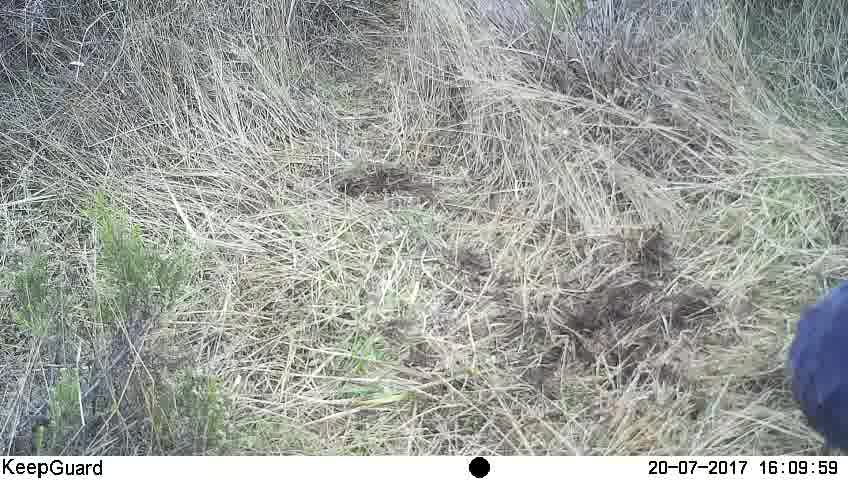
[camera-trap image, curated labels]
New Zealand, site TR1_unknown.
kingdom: Animalia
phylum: Chordata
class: Aves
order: Gruiformes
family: Rallidae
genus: Porphyrio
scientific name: Porphyrio mantelli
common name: takahe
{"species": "takahe (Porphyrio mantelli)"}